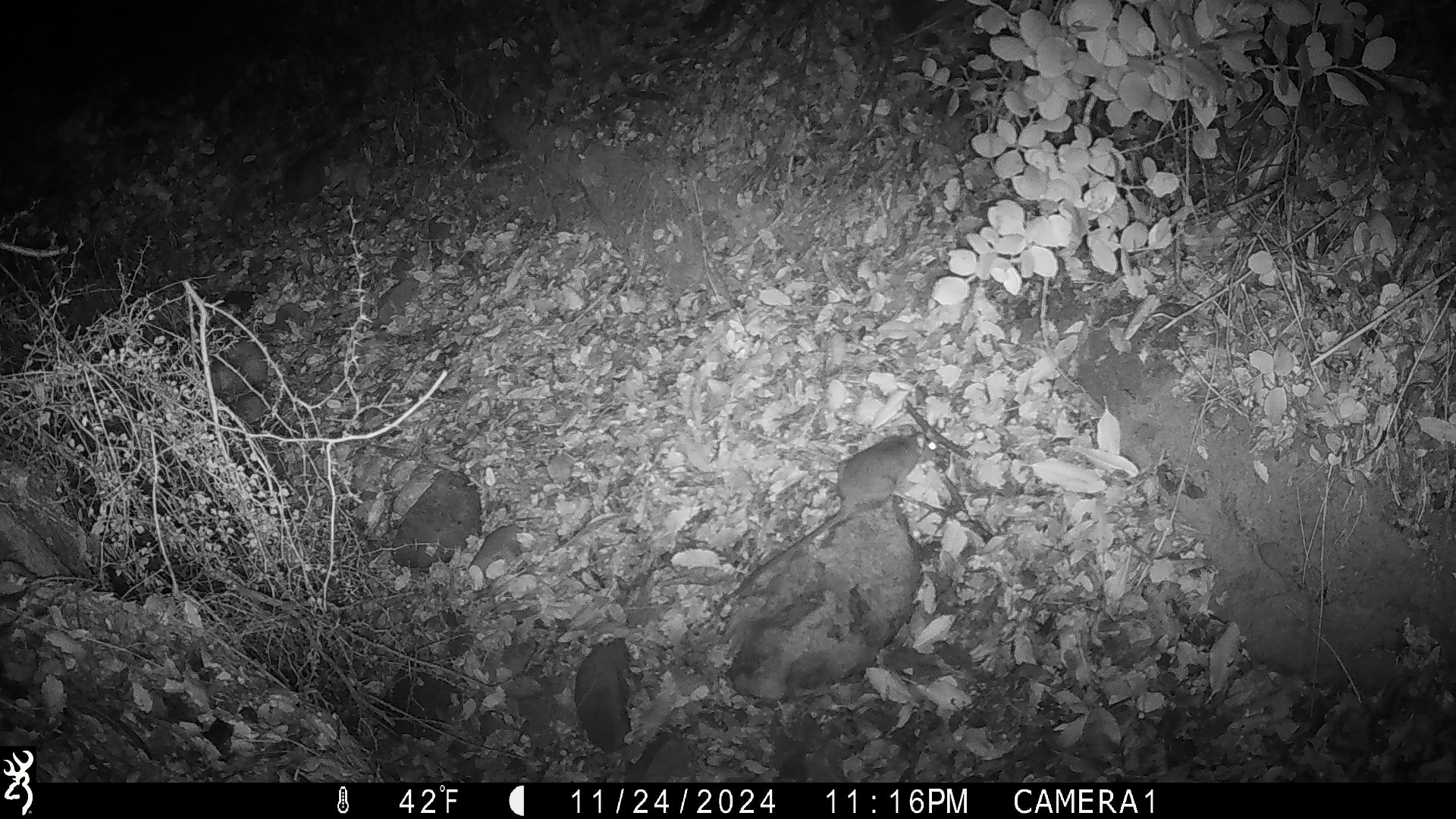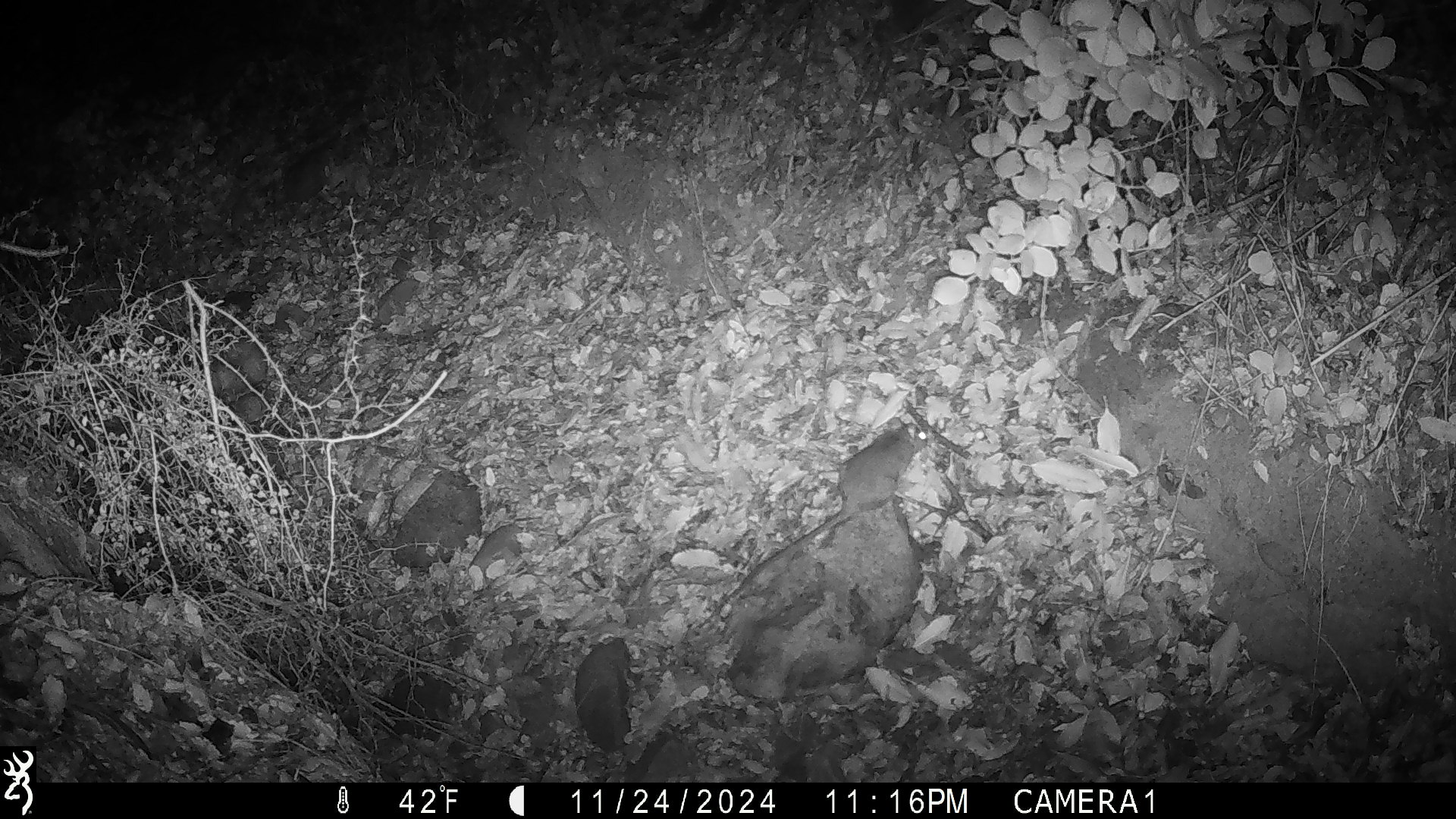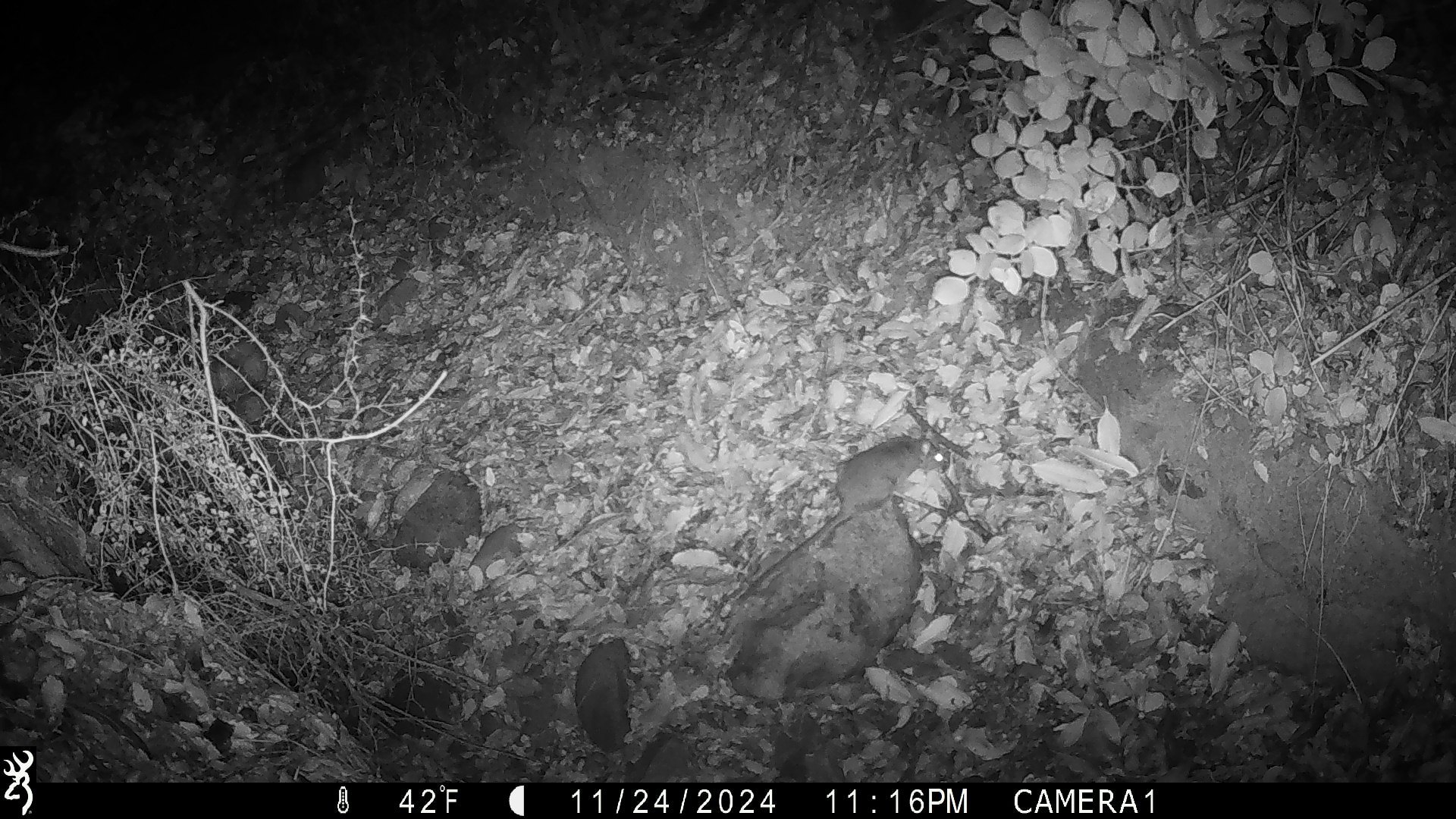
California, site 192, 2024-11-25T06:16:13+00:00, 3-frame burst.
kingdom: Animalia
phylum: Chordata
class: Mammalia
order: Rodentia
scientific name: Rodentia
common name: mouse or rat